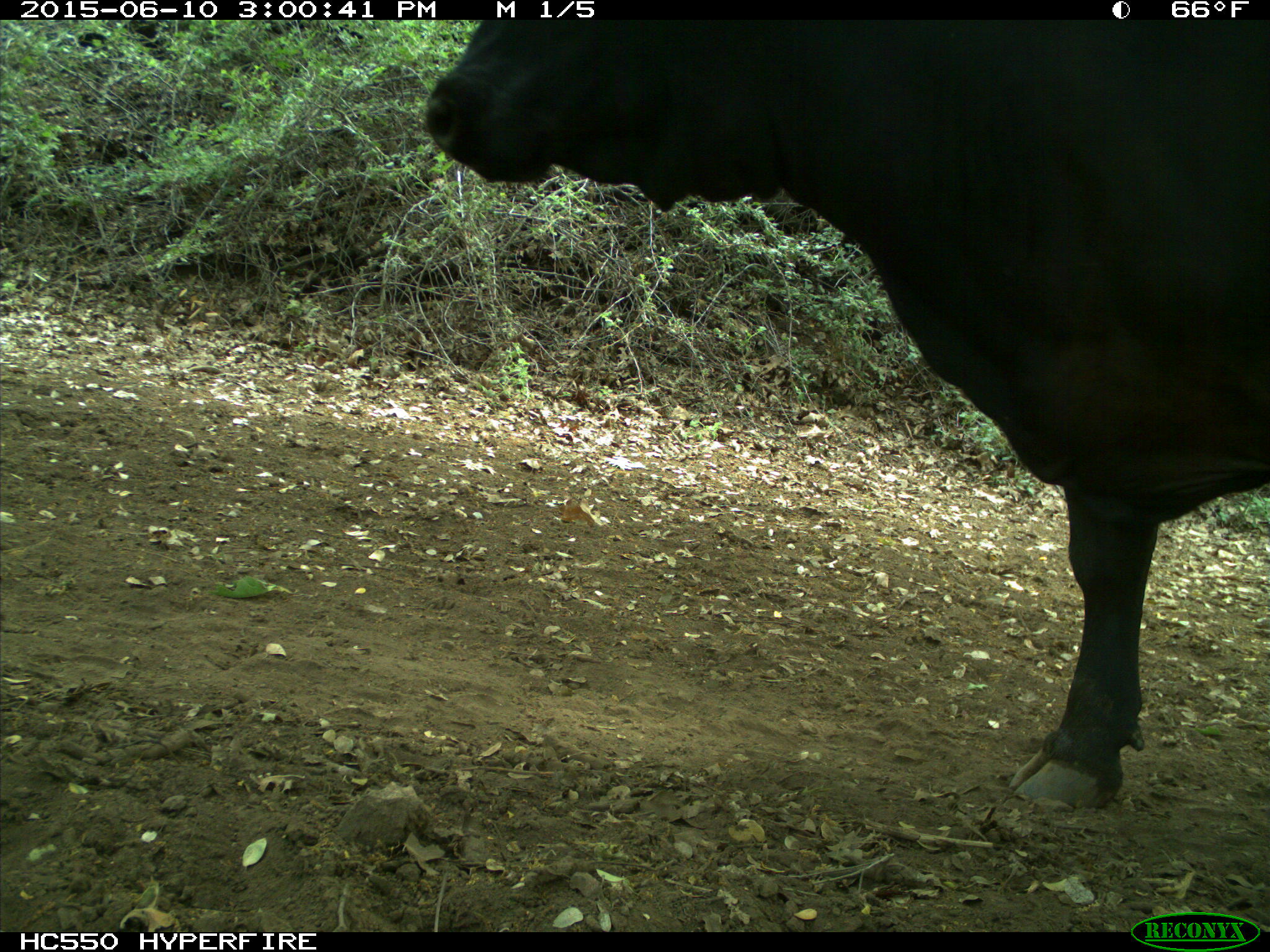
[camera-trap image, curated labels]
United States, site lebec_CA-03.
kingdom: Animalia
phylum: Chordata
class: Mammalia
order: Artiodactyla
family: Bovidae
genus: Bos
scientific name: Bos taurus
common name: domestic cow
Bos taurus (domestic cow).